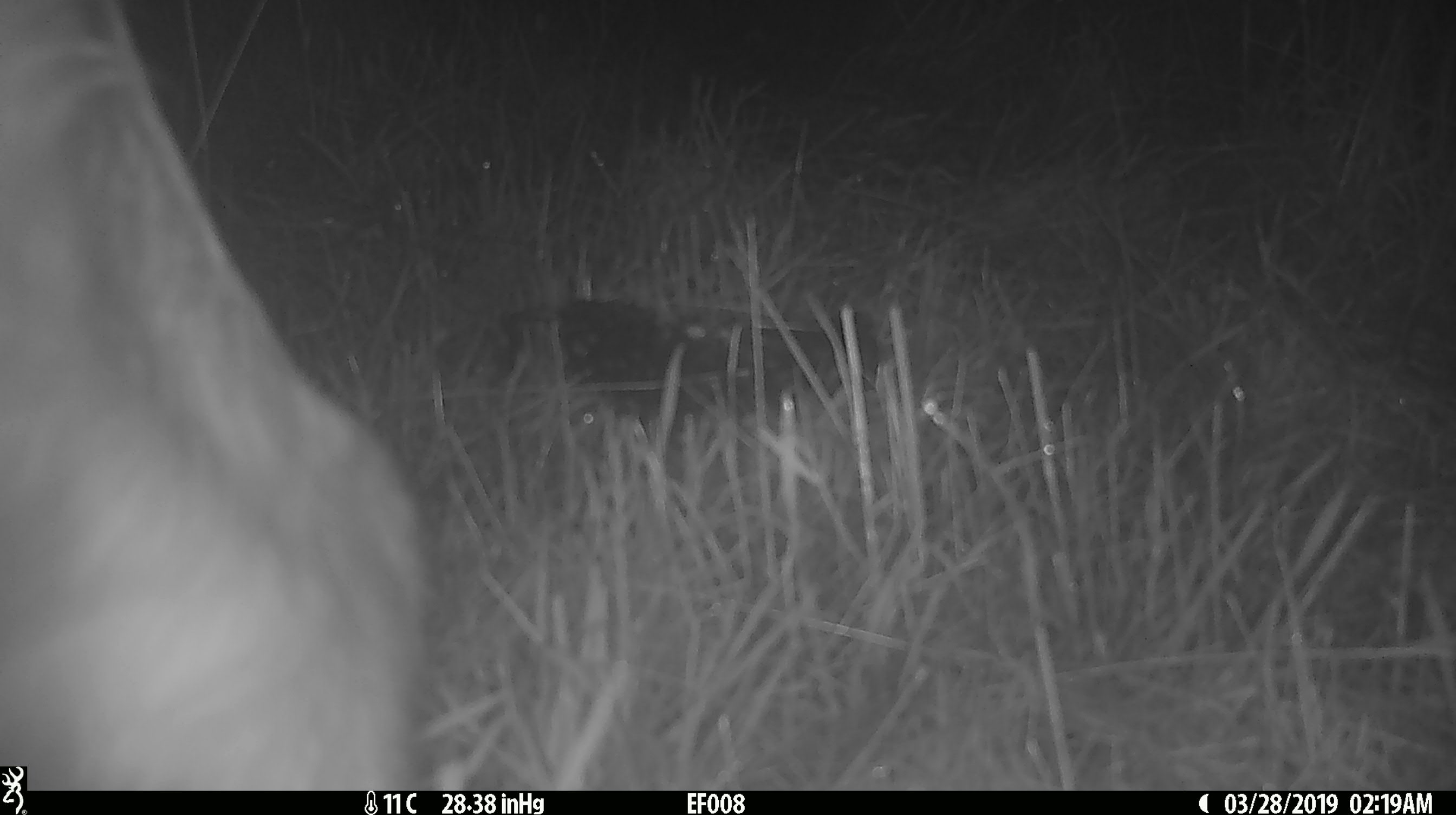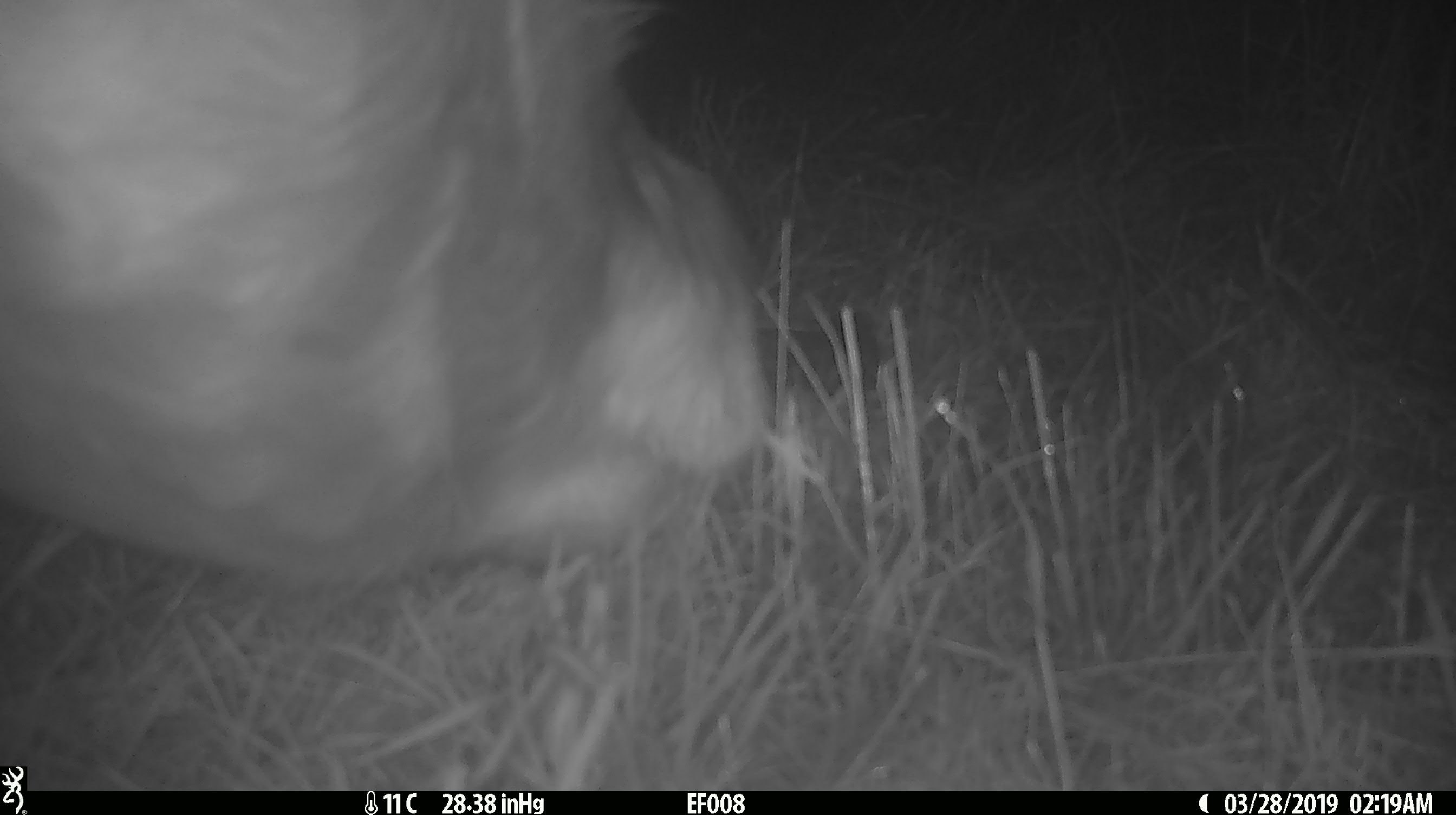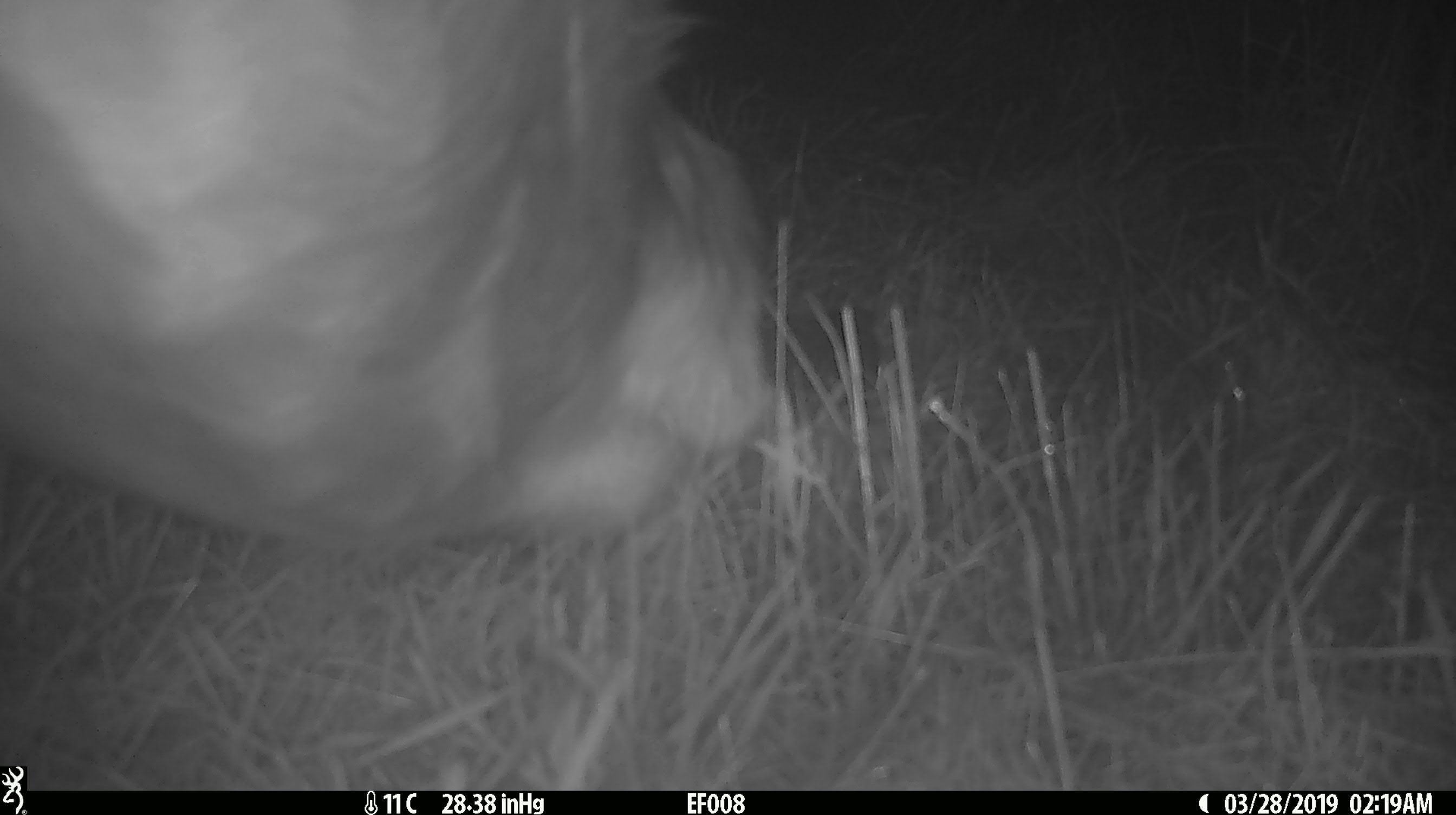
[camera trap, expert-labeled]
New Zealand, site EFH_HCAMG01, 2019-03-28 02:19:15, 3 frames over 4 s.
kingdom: Animalia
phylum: Chordata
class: Mammalia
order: Artiodactyla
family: Bovidae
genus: Bos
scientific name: Bos taurus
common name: domestic cow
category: cow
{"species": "cow (domestic cow) (Bos taurus)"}